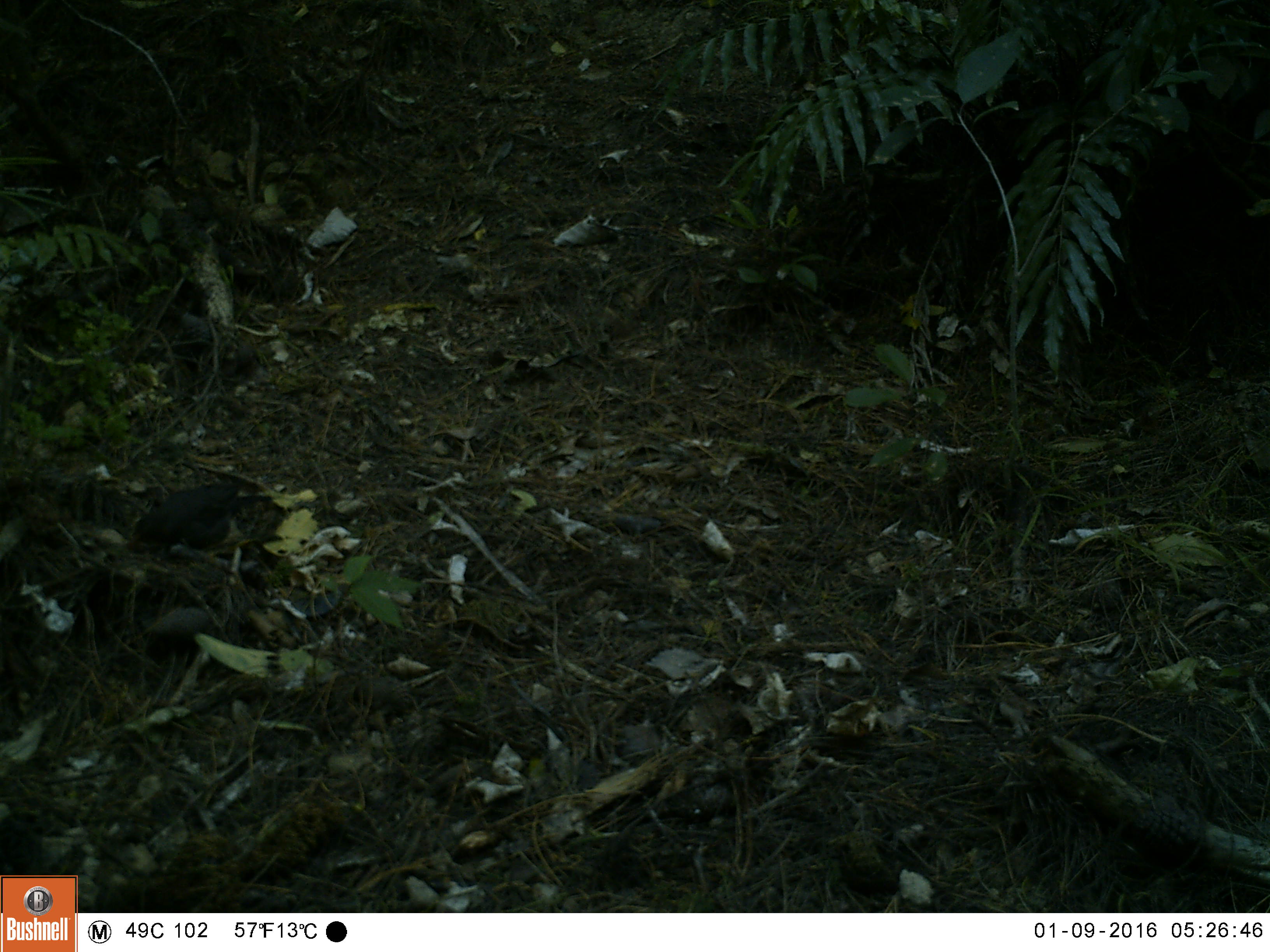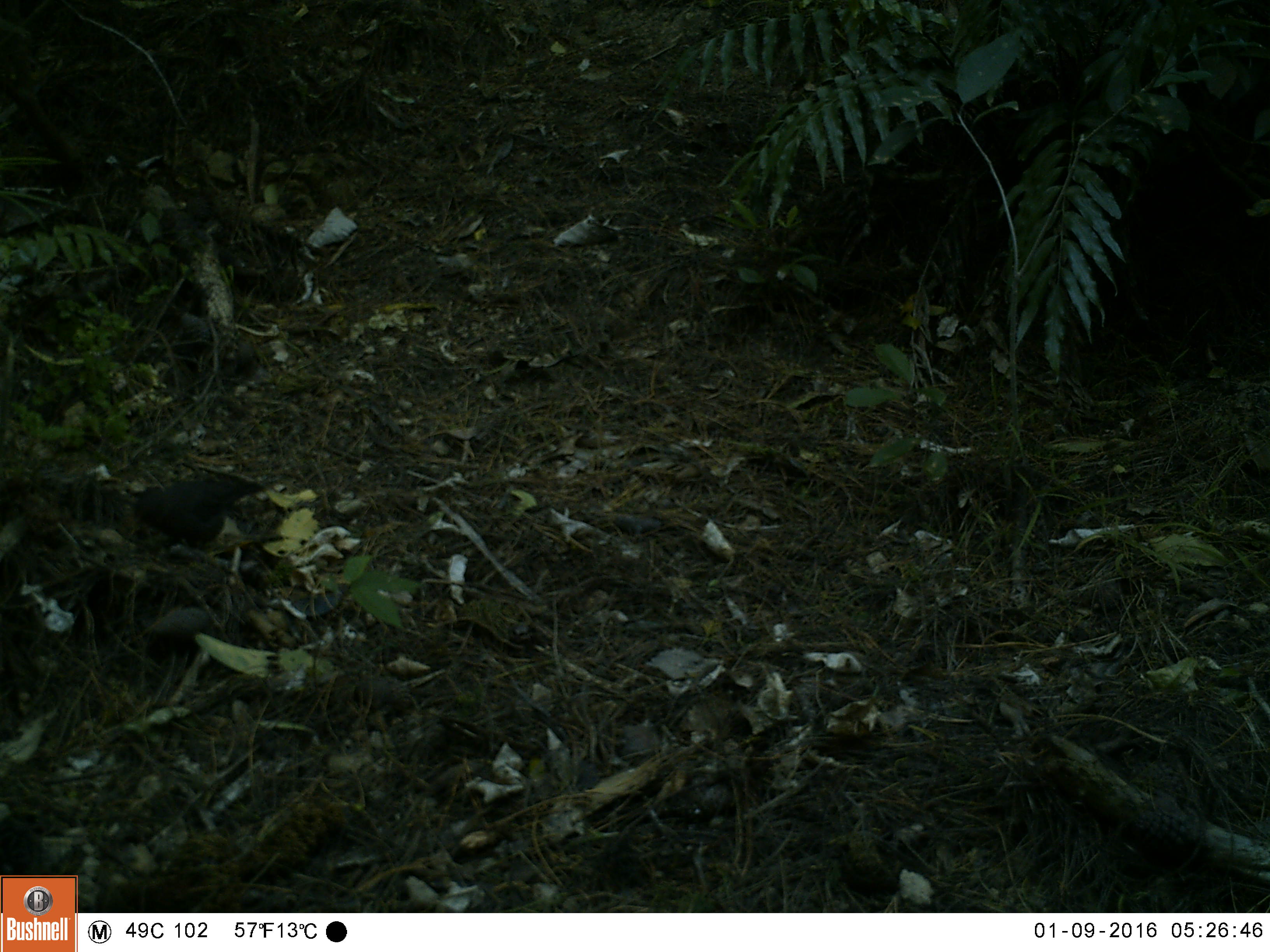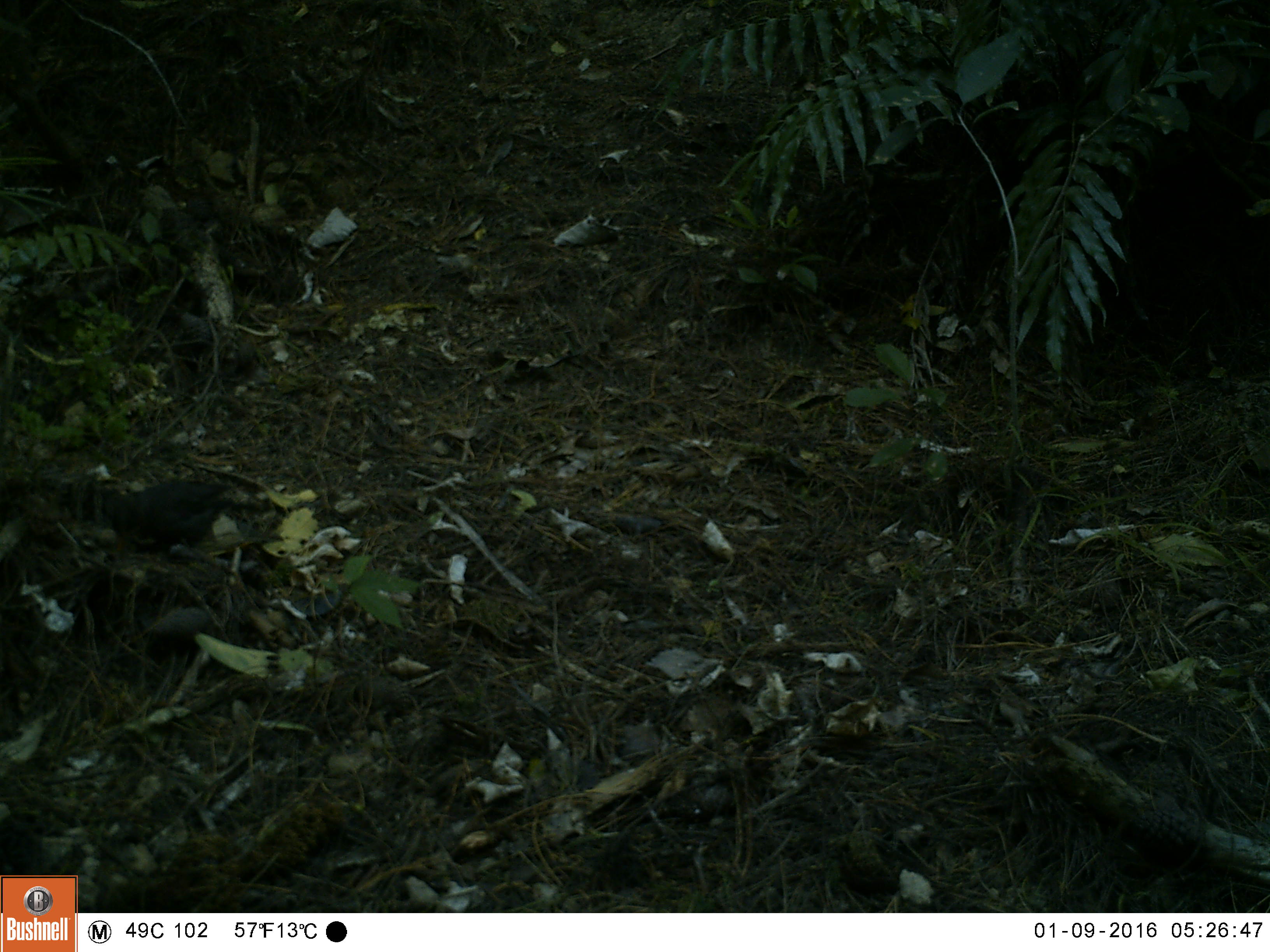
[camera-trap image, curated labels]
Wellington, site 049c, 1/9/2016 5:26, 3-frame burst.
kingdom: Animalia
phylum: Chordata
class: Aves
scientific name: Aves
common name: bird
Bird (Aves).